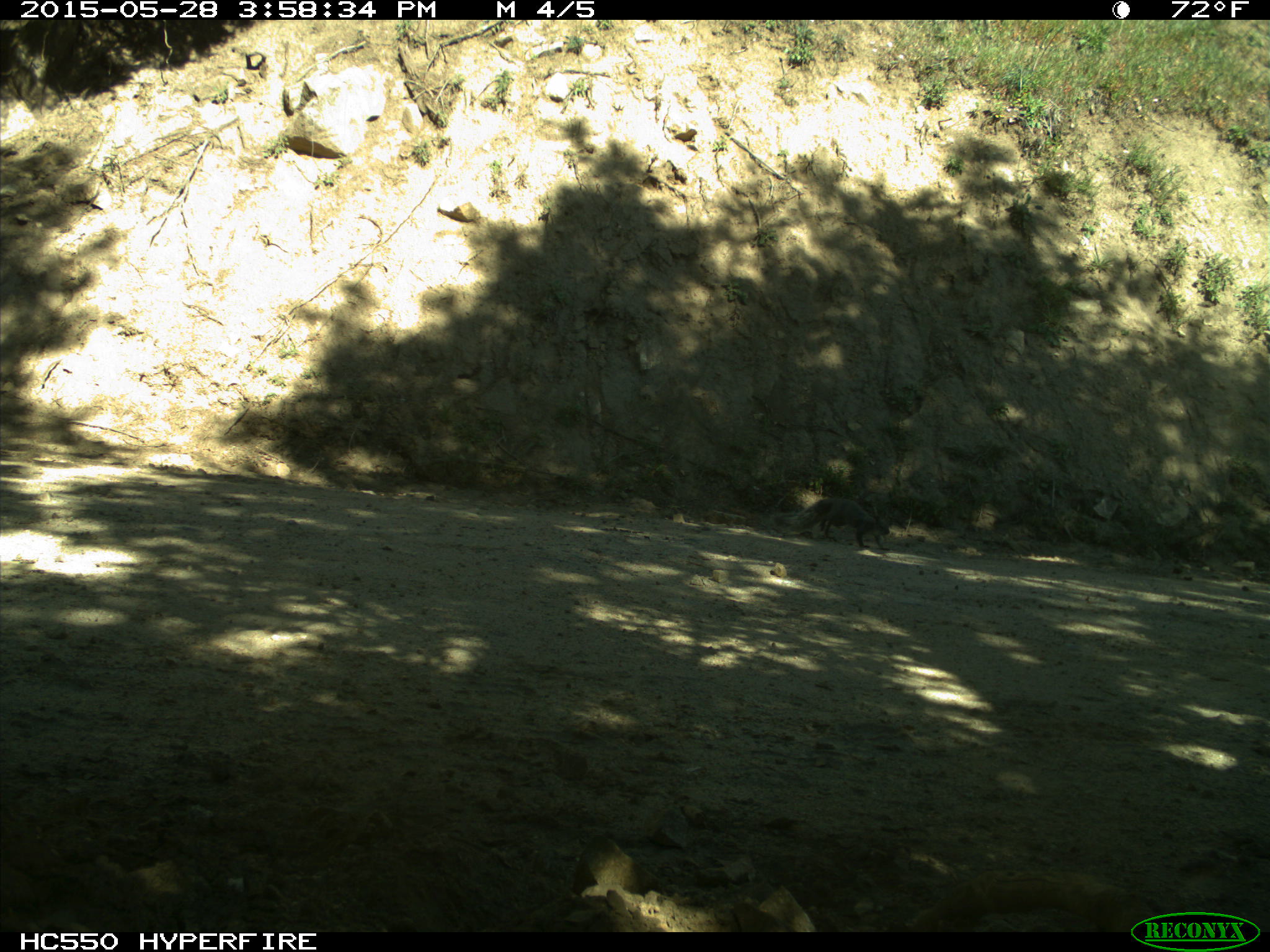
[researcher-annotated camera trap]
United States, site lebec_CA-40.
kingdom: Animalia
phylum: Chordata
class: Mammalia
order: Rodentia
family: Sciuridae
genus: Sciurus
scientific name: Sciurus carolinensis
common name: eastern gray squirrel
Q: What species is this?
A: Sciurus carolinensis (eastern gray squirrel).